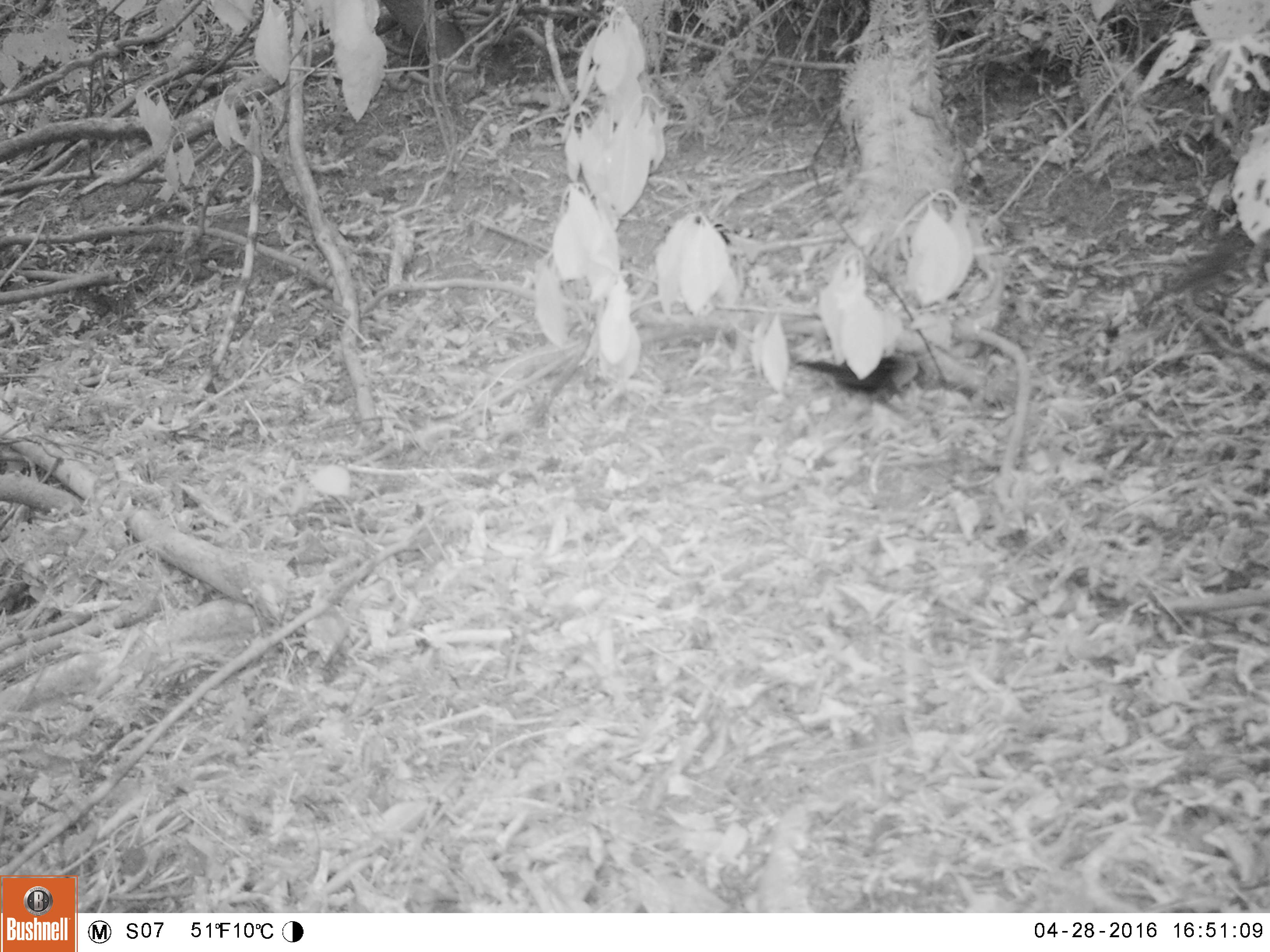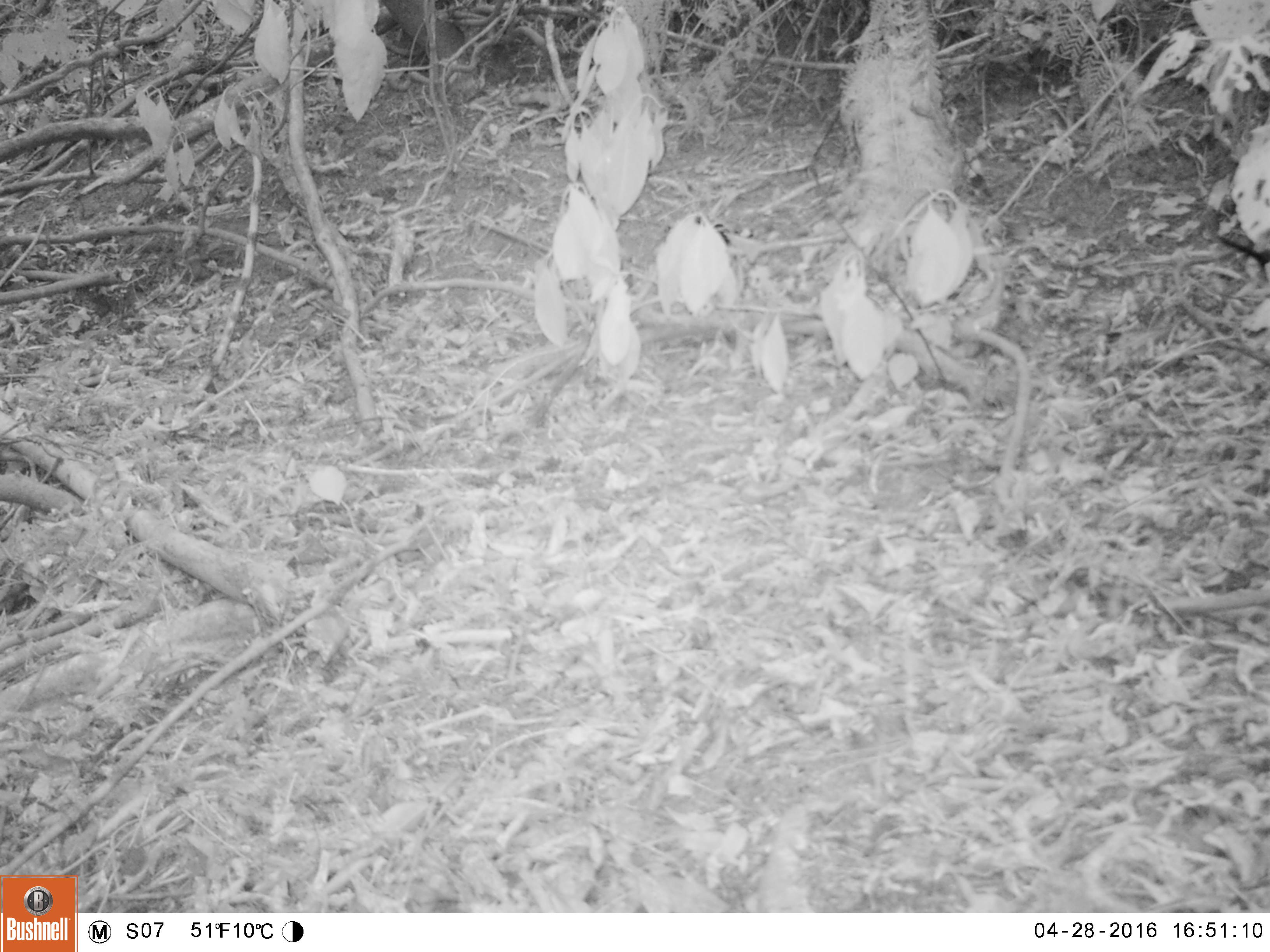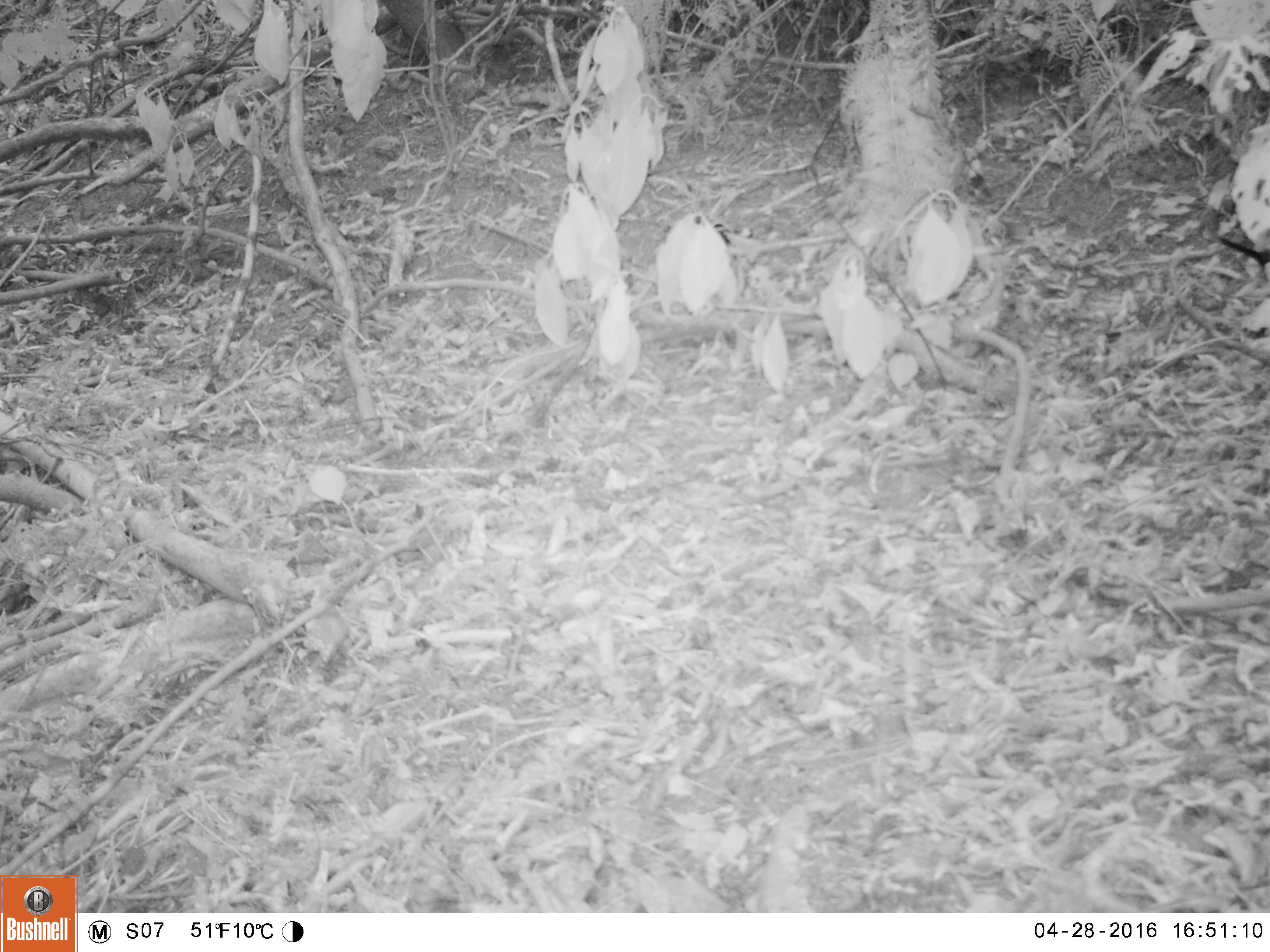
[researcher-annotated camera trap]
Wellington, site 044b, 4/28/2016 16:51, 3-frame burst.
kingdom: Animalia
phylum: Chordata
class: Aves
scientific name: Aves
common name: bird